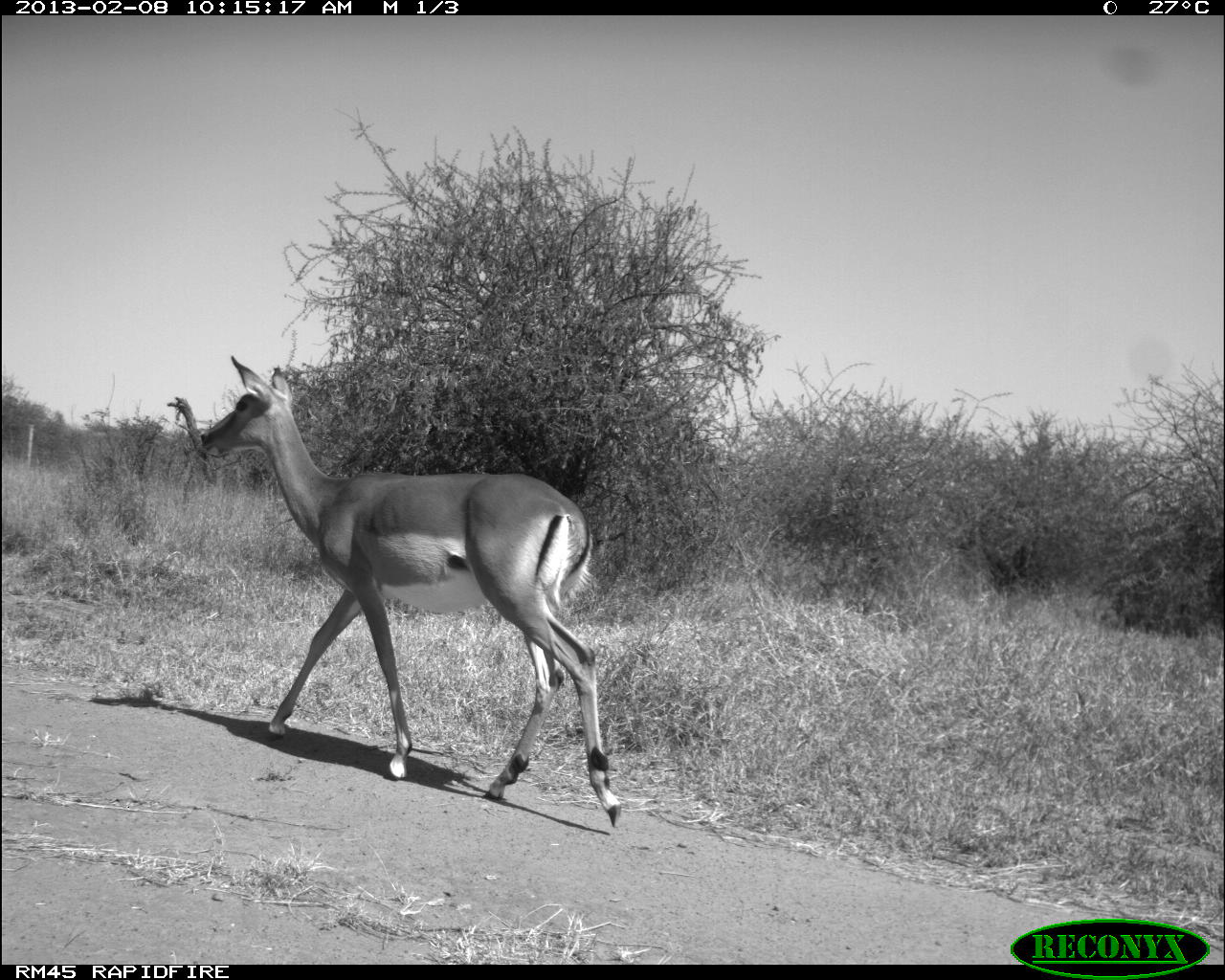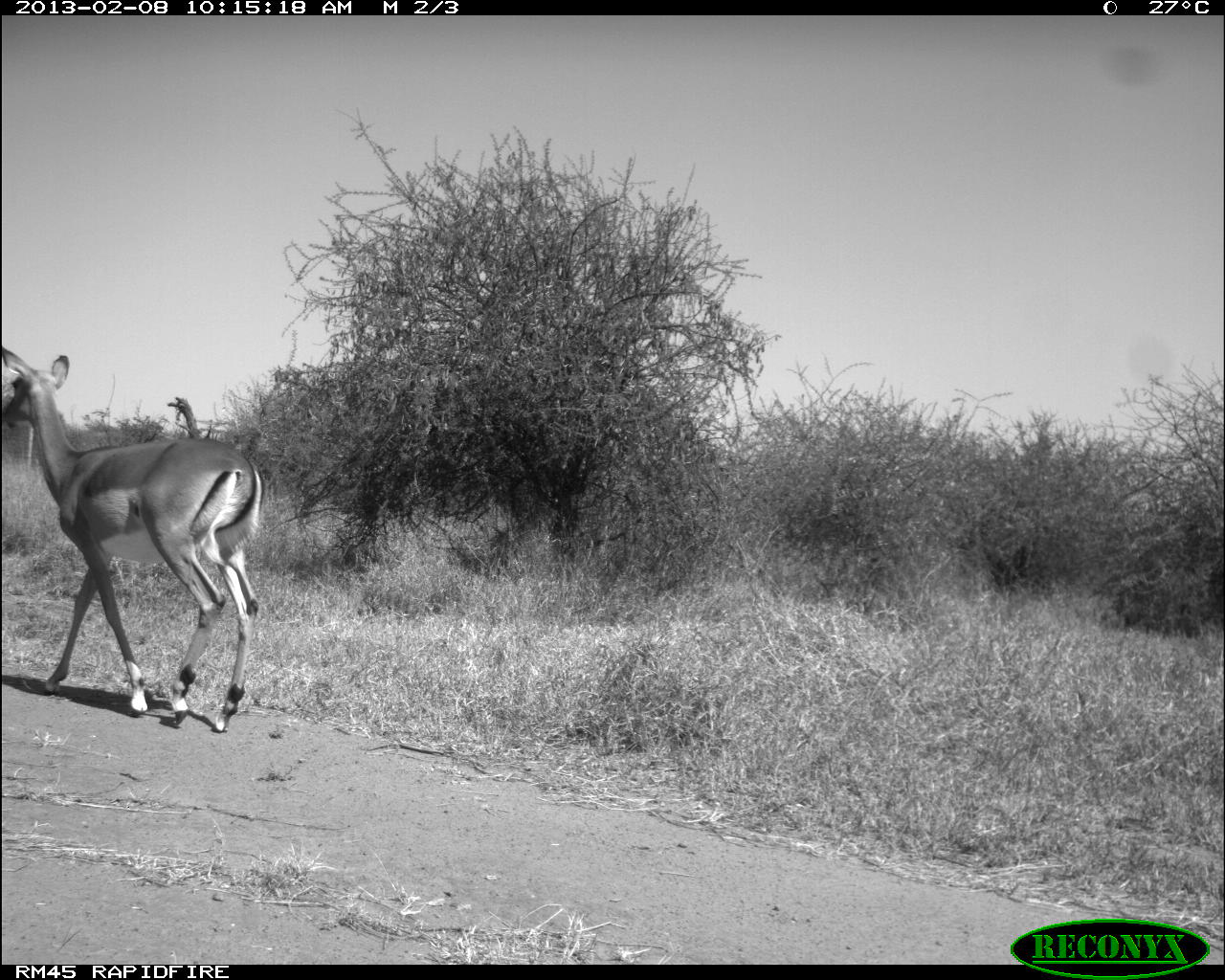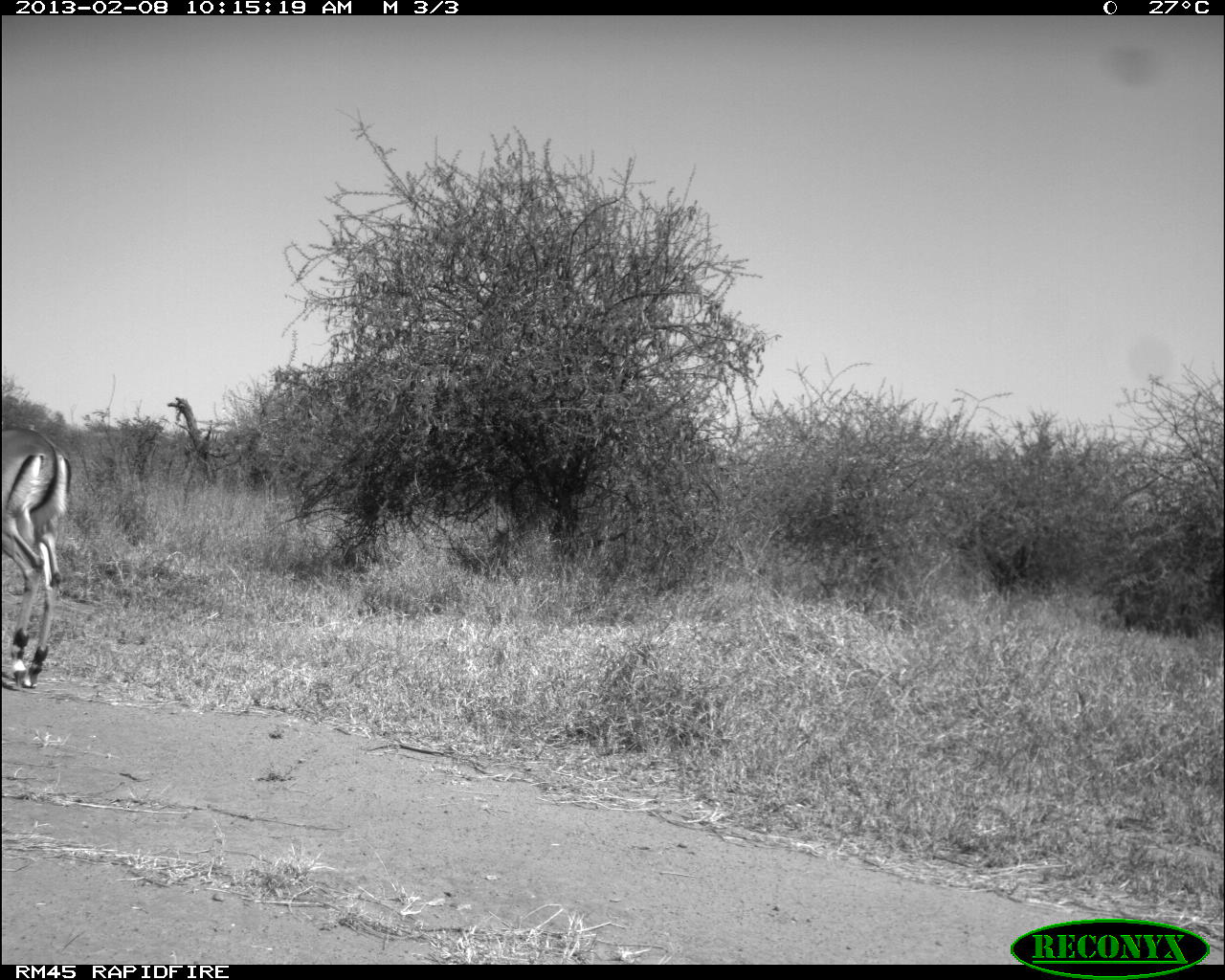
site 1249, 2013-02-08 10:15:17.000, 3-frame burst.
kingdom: Animalia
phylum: Chordata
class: Mammalia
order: Artiodactyla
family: Bovidae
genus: Aepyceros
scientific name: Aepyceros melampus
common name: impala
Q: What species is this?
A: Aepyceros melampus (impala).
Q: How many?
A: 1.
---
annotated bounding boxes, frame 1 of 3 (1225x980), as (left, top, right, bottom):
aepyceros melampus: (196, 351, 622, 833)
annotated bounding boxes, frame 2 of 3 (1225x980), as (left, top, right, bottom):
aepyceros melampus: (0, 346, 266, 733)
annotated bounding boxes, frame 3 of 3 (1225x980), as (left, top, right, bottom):
aepyceros melampus: (0, 426, 71, 687)